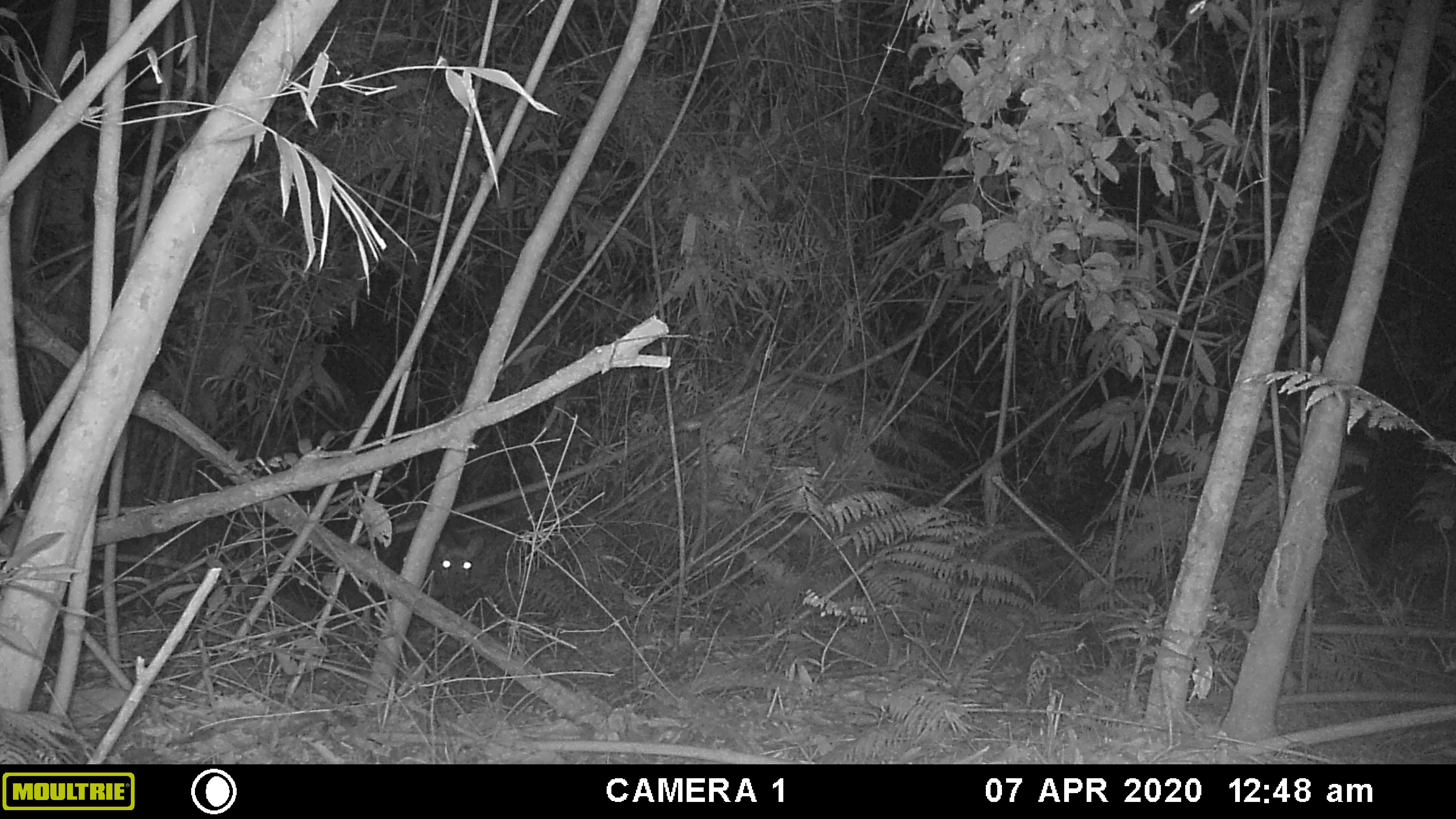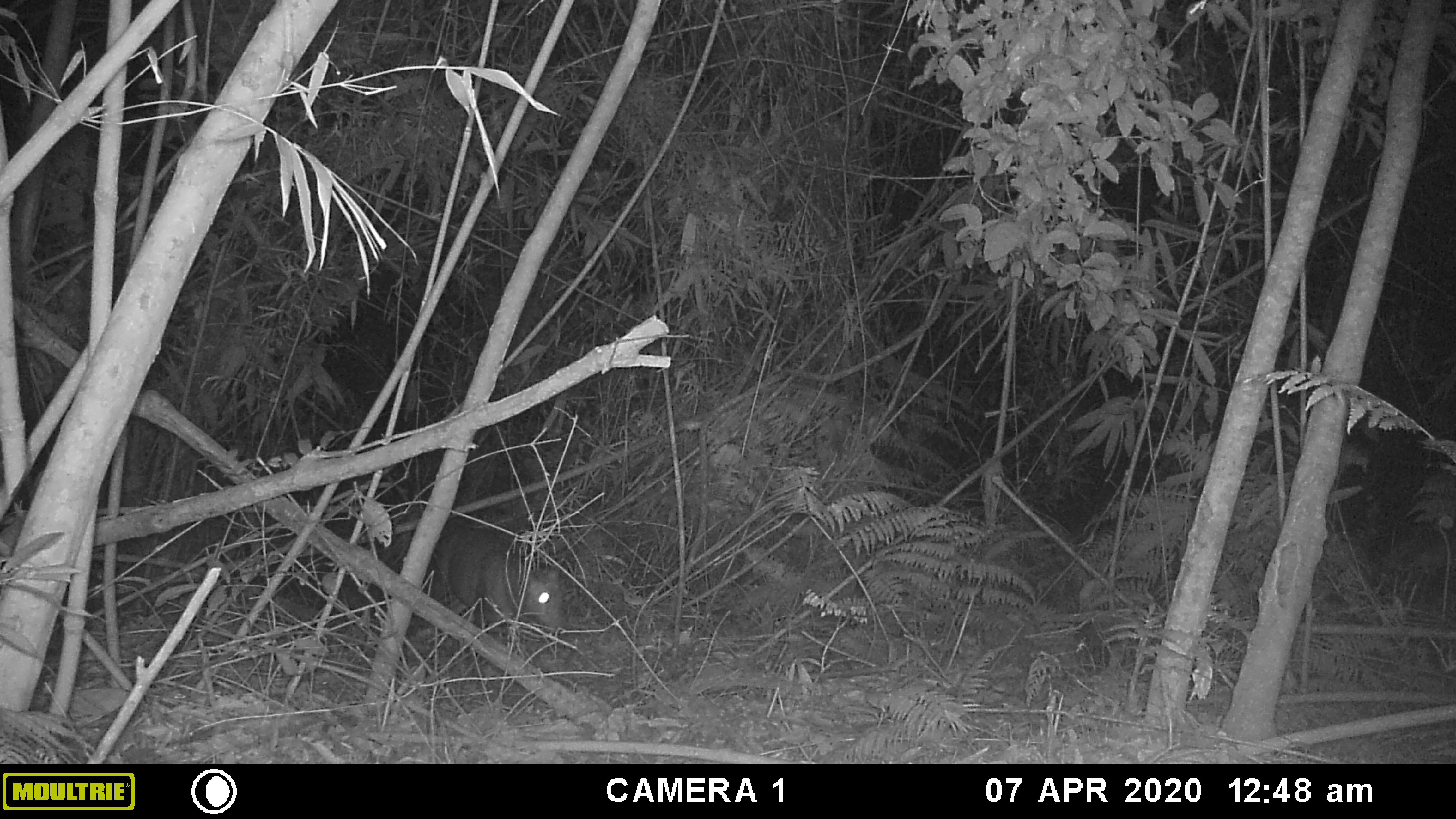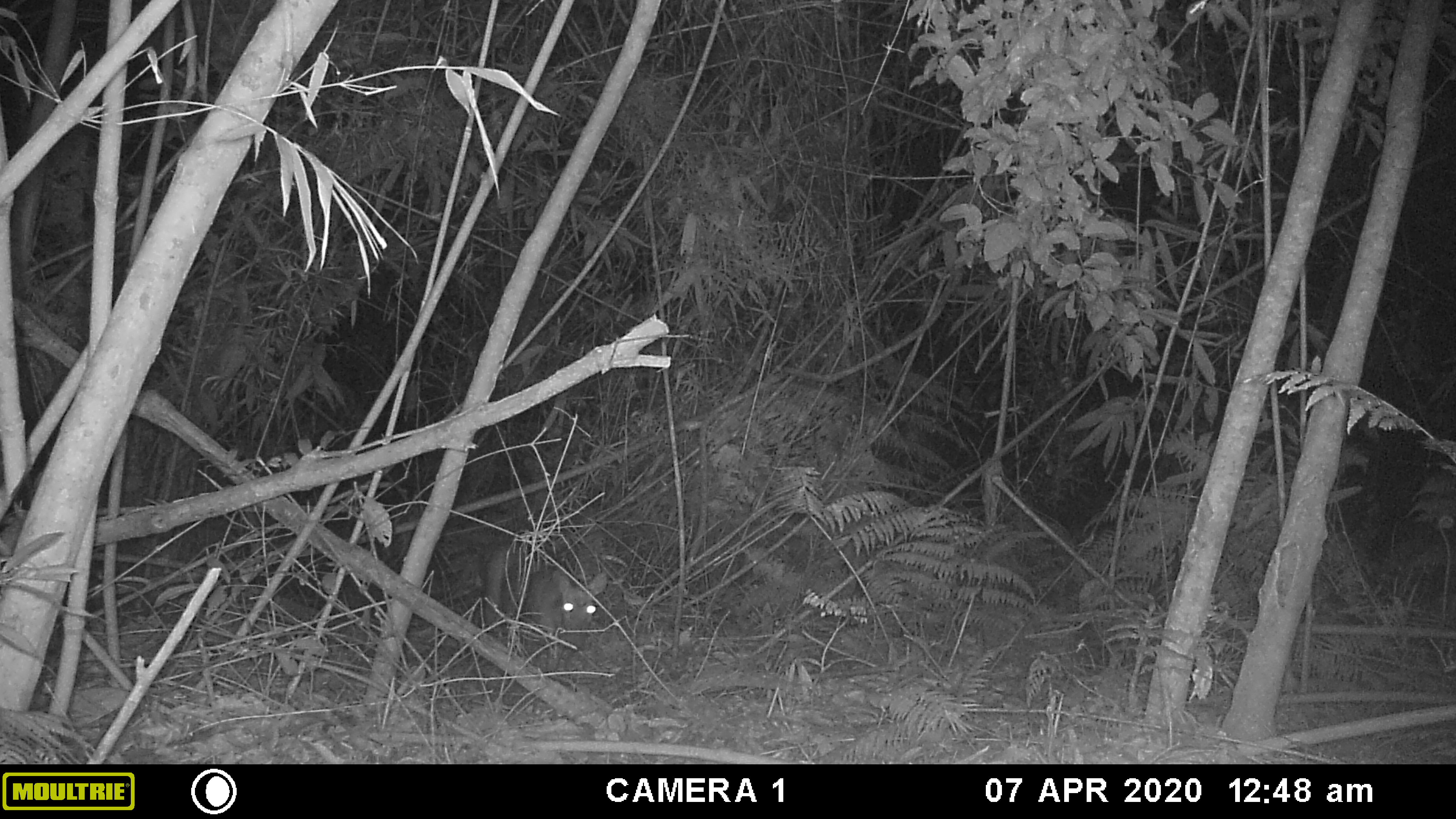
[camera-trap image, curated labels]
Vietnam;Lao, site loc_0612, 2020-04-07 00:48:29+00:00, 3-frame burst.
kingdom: Animalia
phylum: Chordata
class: Mammalia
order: Artiodactyla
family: Cervidae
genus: Muntiacus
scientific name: Muntiacus rooseveltorum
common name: roosevelt's muntjac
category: roosevelts muntjac group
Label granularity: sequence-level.